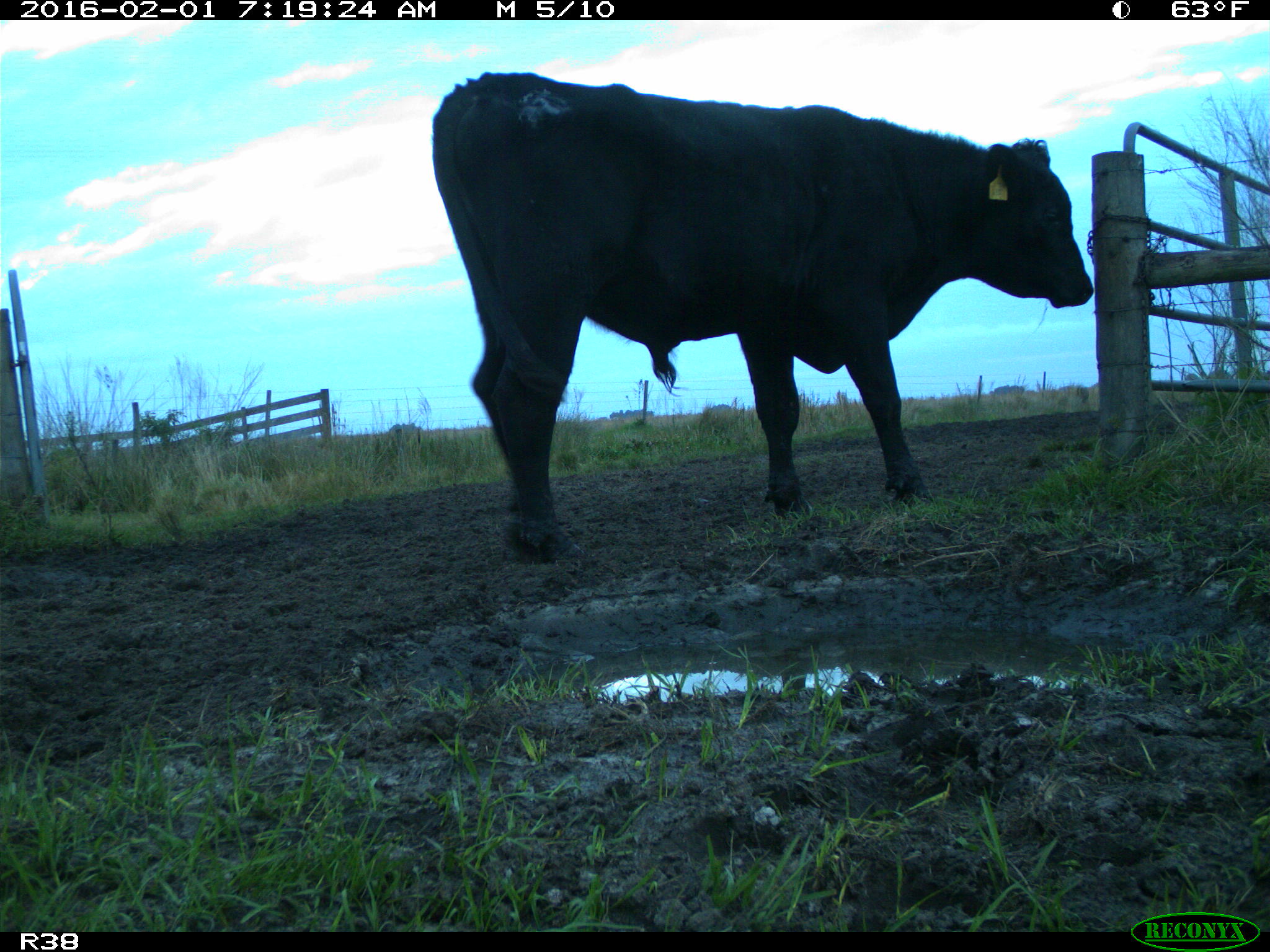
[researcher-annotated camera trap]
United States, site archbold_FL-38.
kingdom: Animalia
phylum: Chordata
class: Mammalia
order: Artiodactyla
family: Bovidae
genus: Bos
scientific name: Bos taurus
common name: domestic cow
Bos taurus (domestic cow).